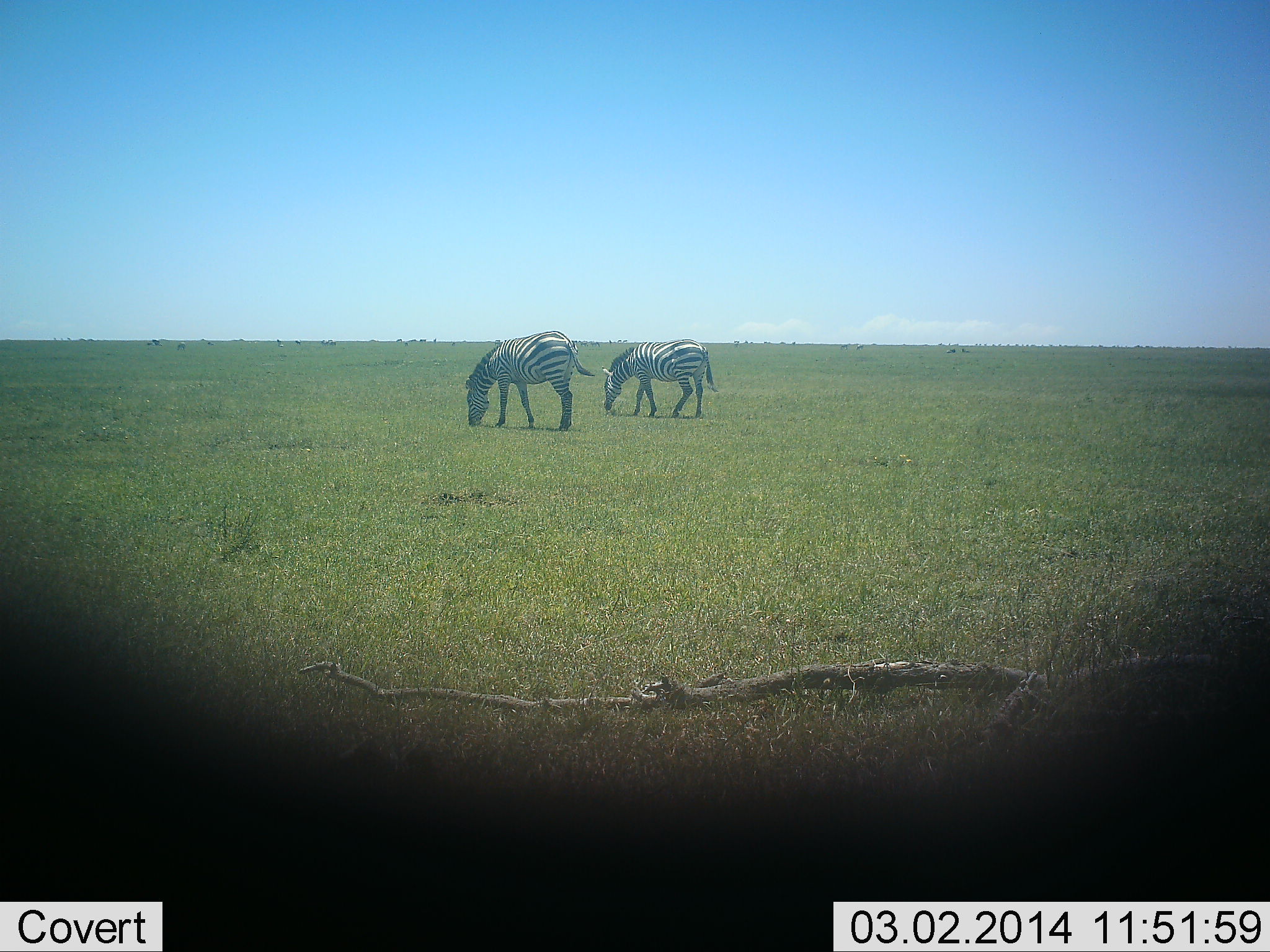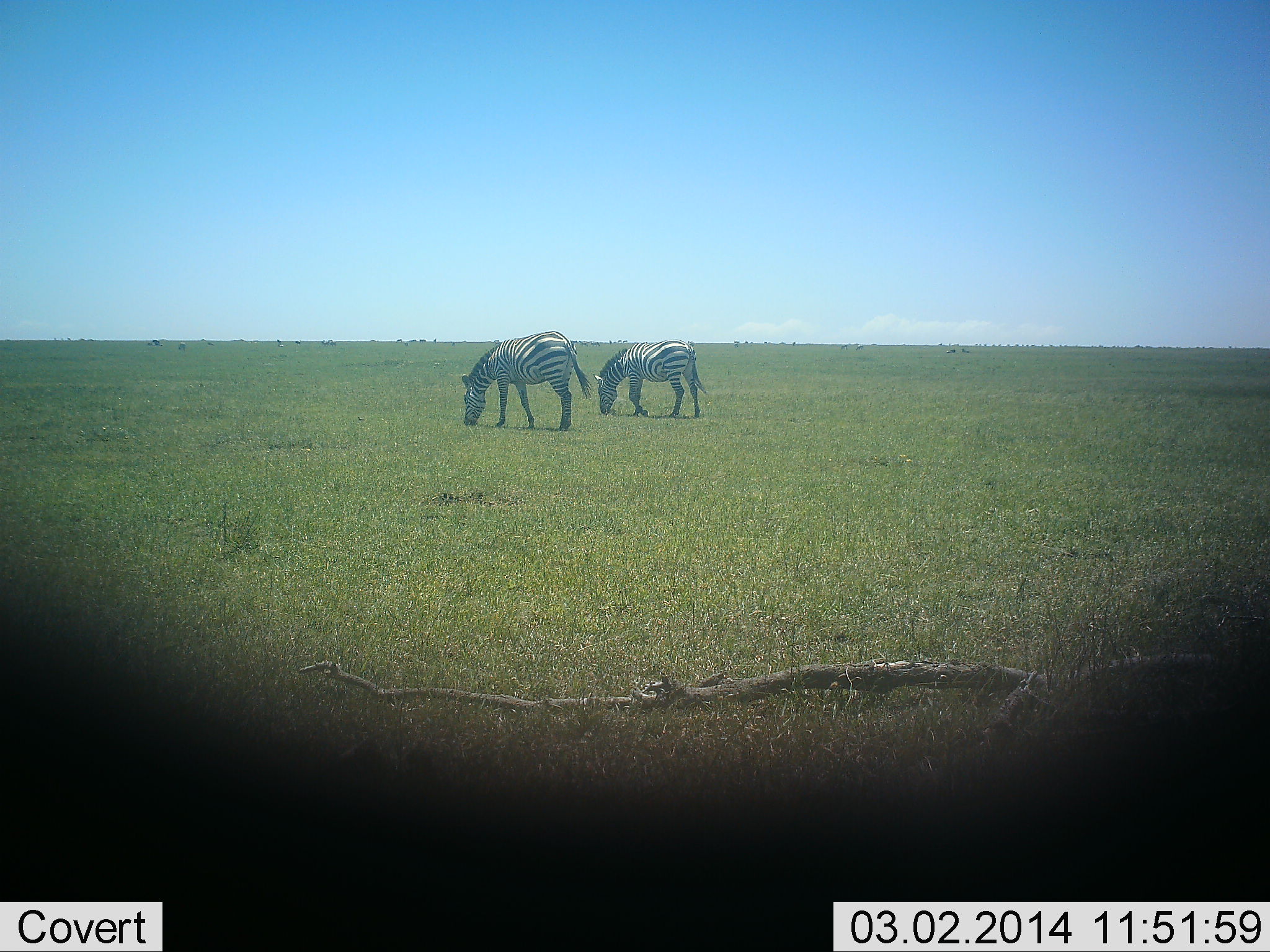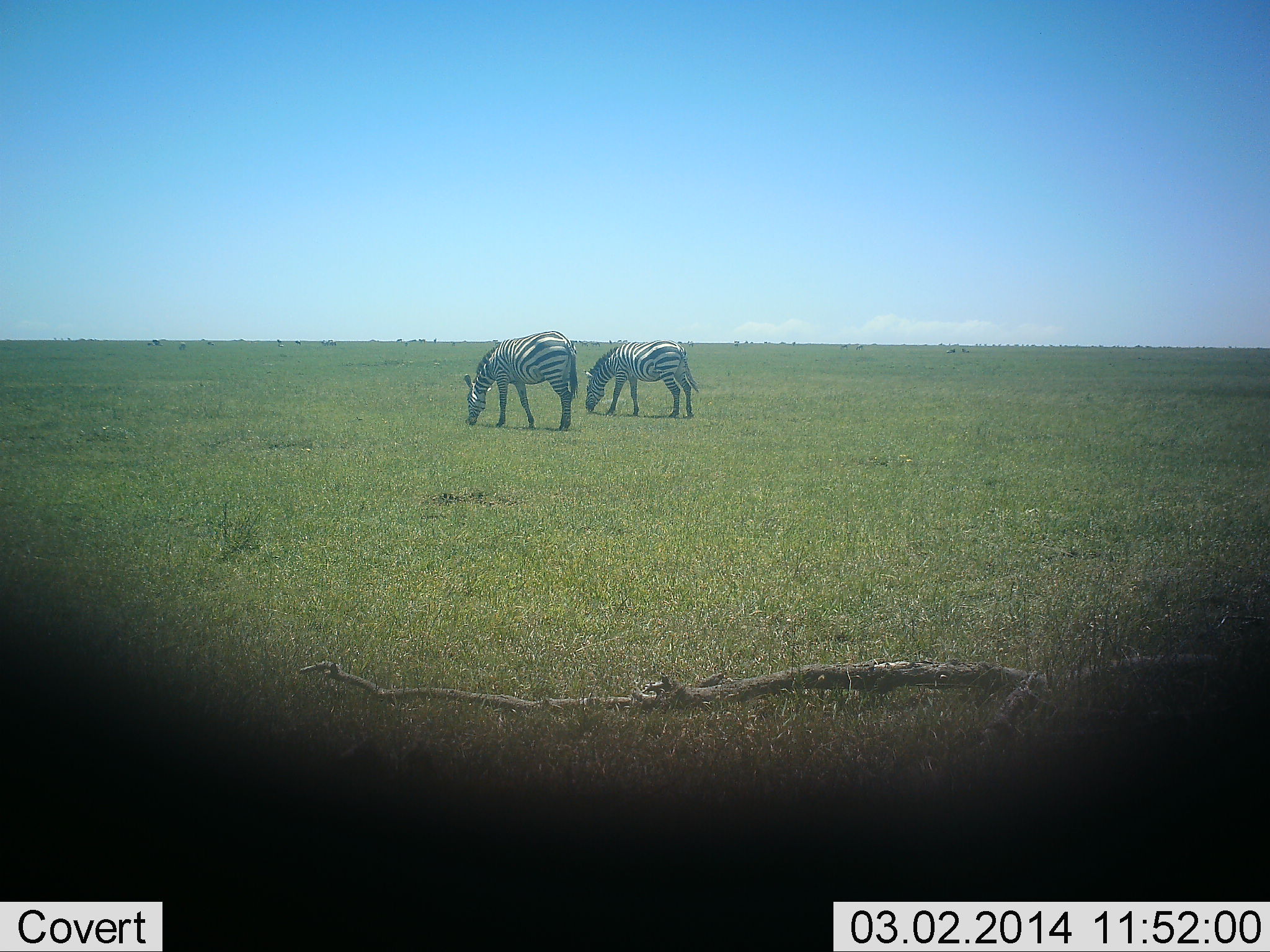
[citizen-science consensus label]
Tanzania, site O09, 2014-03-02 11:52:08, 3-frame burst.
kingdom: Animalia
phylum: Chordata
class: Mammalia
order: Perissodactyla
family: Equidae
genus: Equus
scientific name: Equus quagga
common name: plains zebra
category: zebra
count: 2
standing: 20%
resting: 0%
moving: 0%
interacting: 0%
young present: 0%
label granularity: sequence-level